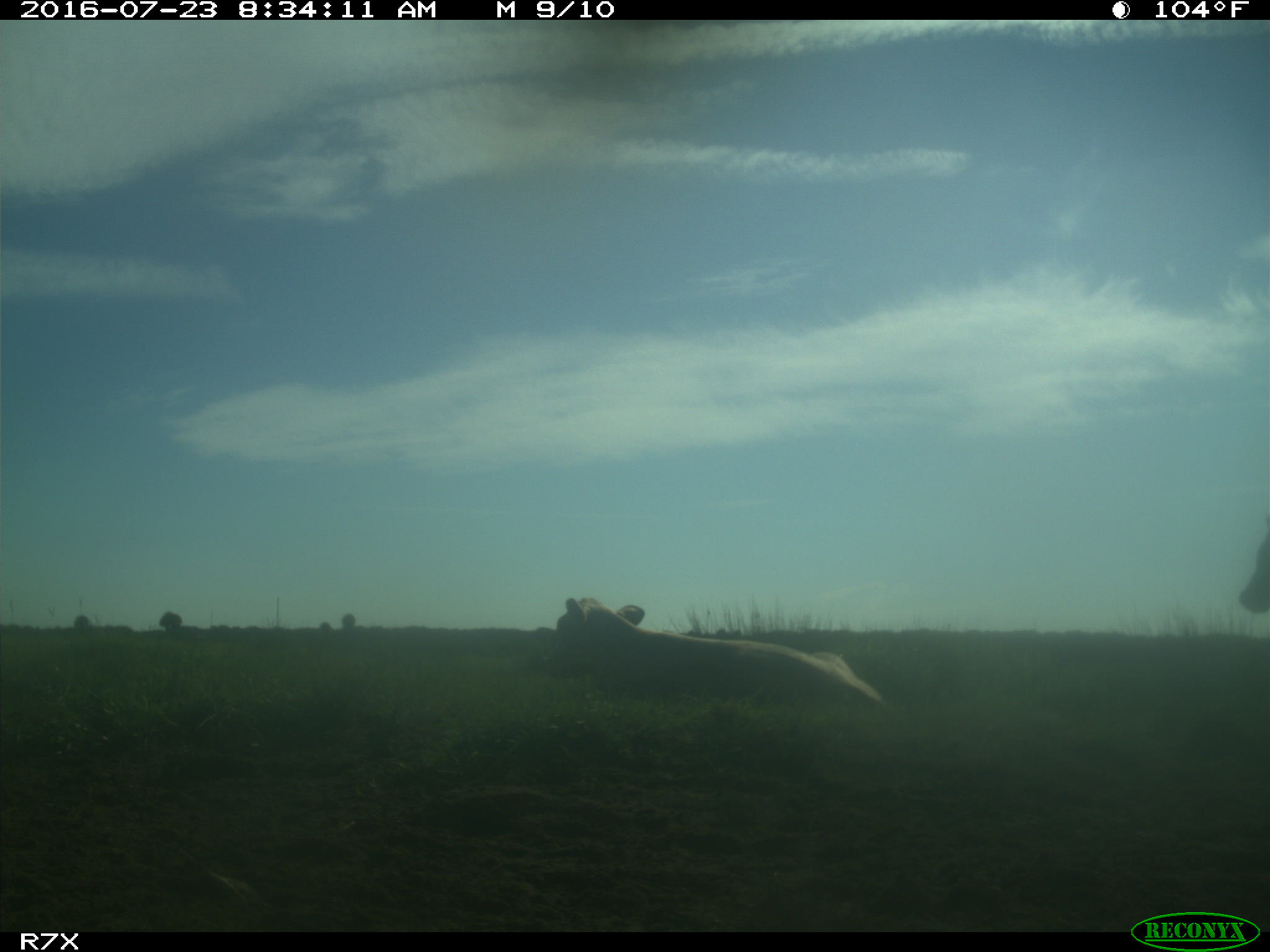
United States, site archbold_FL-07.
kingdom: Animalia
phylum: Chordata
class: Mammalia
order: Artiodactyla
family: Bovidae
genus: Bos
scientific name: Bos taurus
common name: domestic cow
Bos taurus (domestic cow).